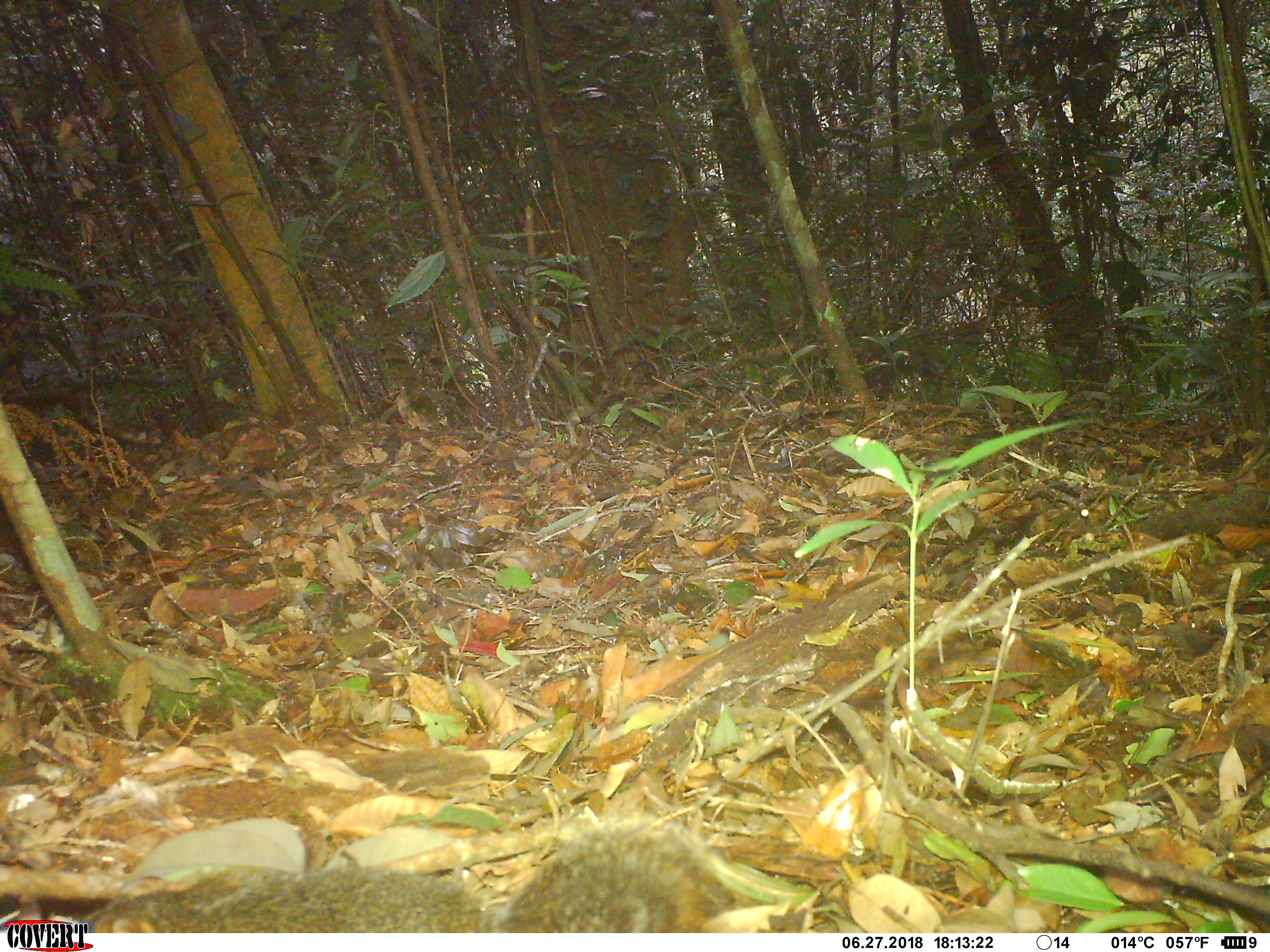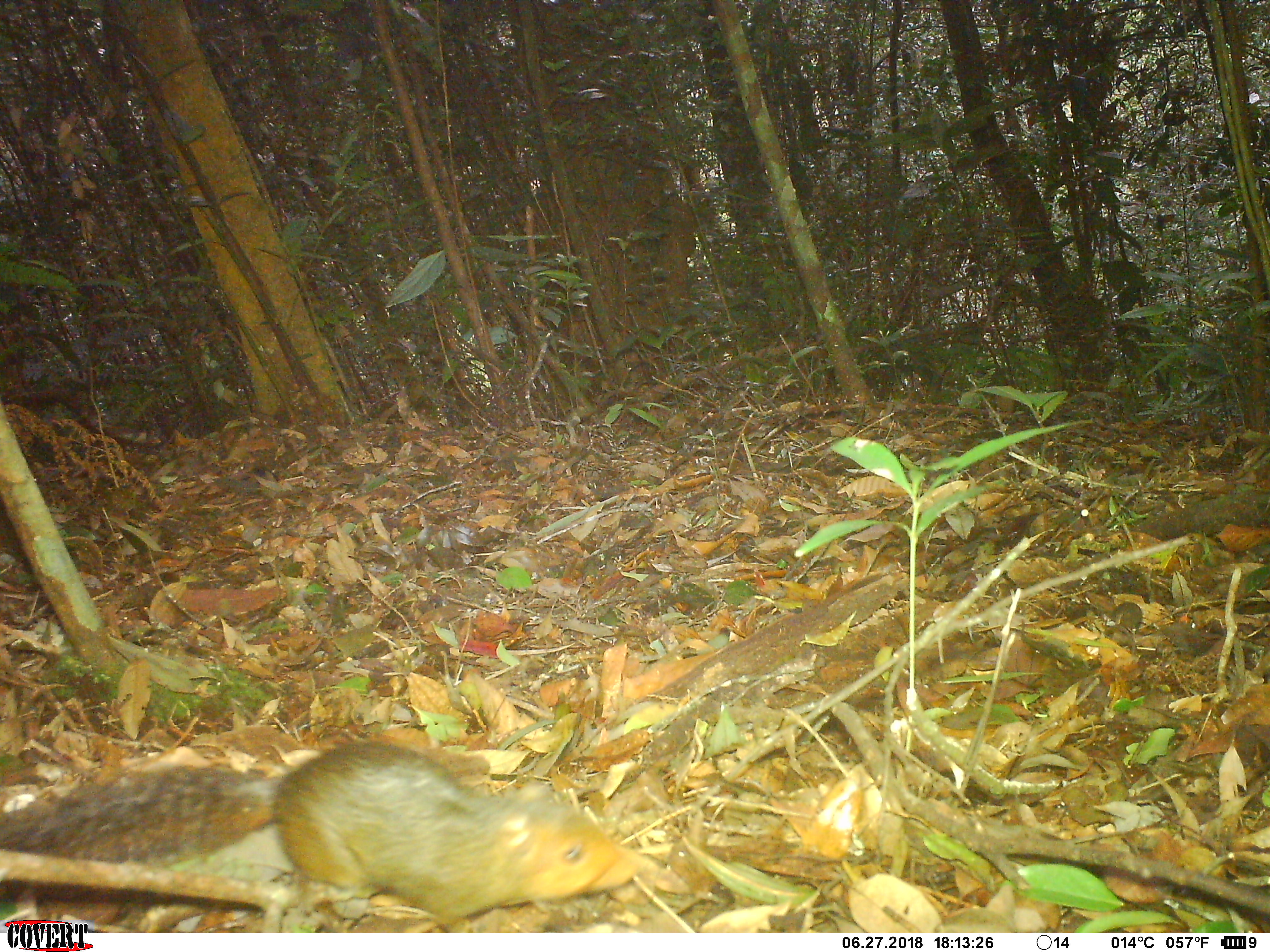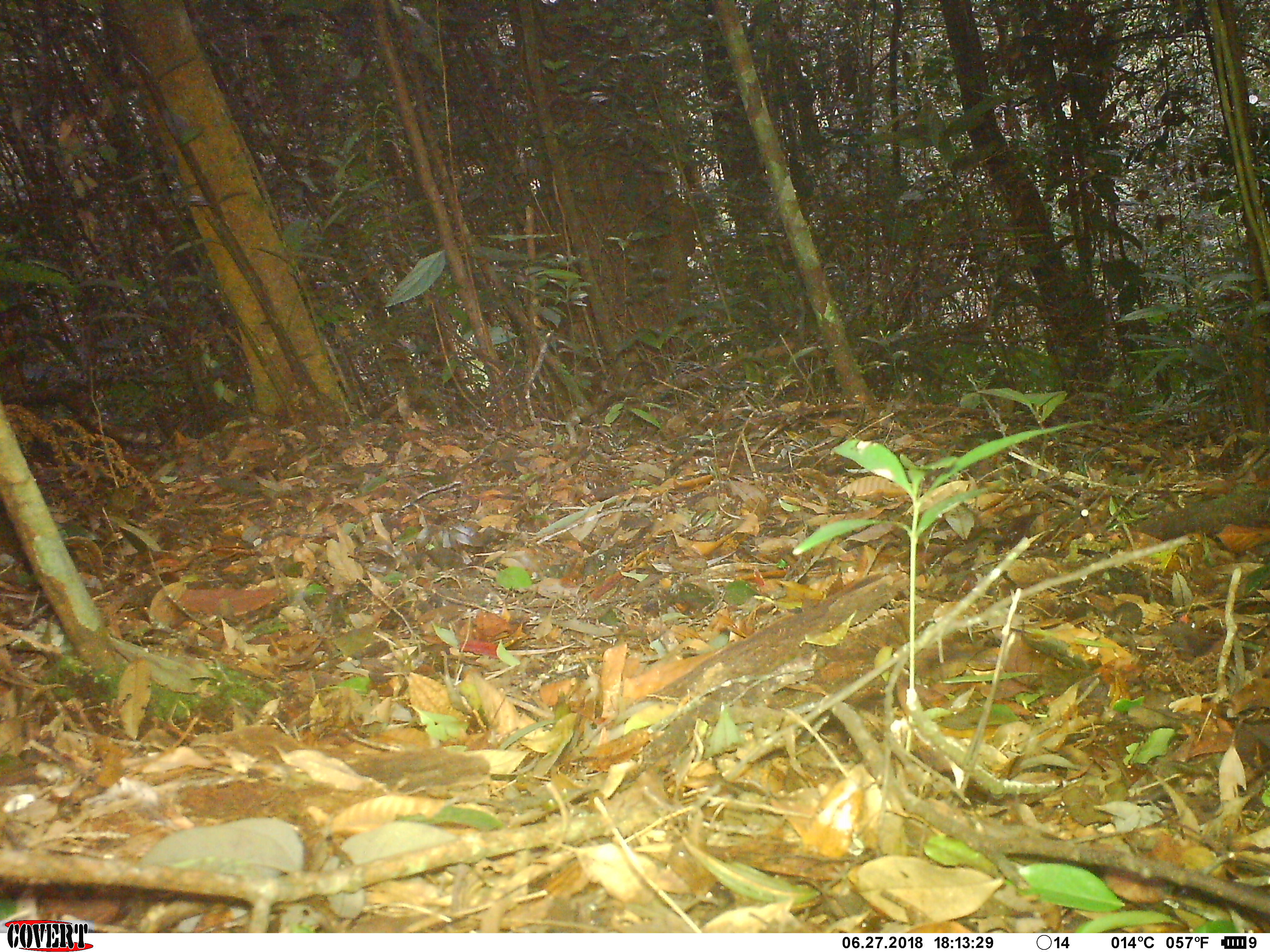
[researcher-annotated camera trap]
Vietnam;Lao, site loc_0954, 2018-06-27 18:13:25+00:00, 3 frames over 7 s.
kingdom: Animalia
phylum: Chordata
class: Mammalia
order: Rodentia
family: Sciuridae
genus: Dremomys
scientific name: Dremomys rufigenis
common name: red-cheeked squirrel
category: red cheeked squirrel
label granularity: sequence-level